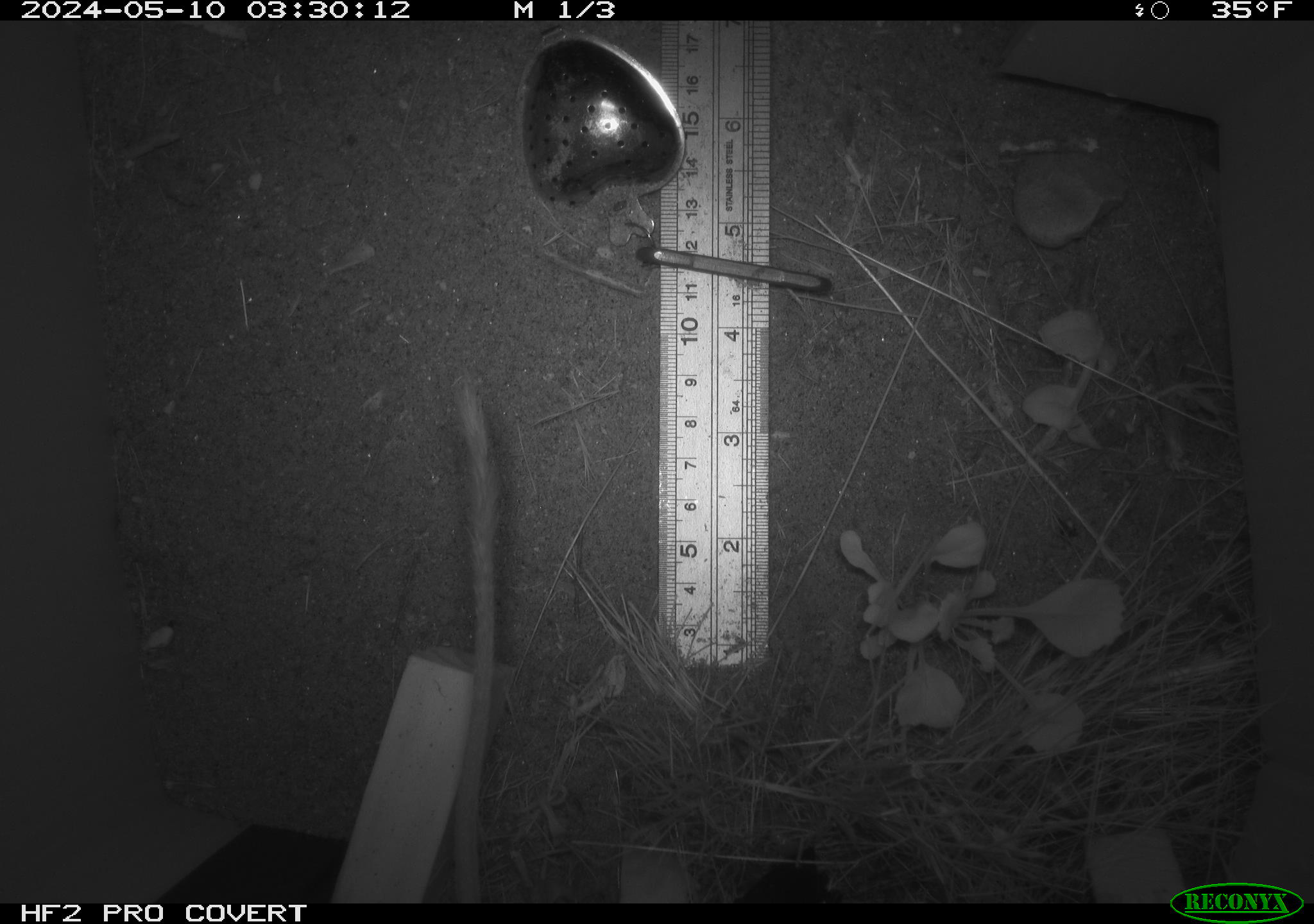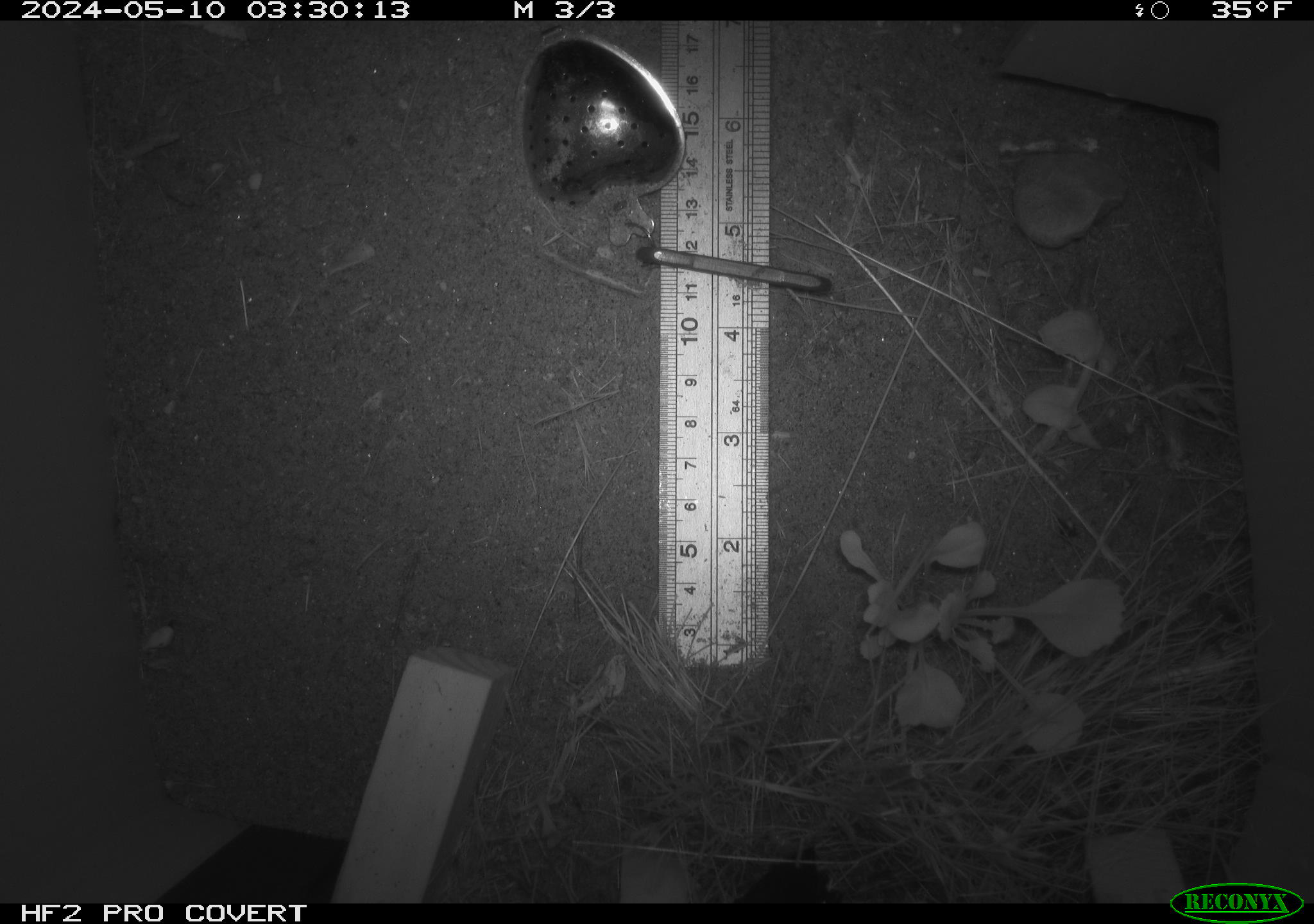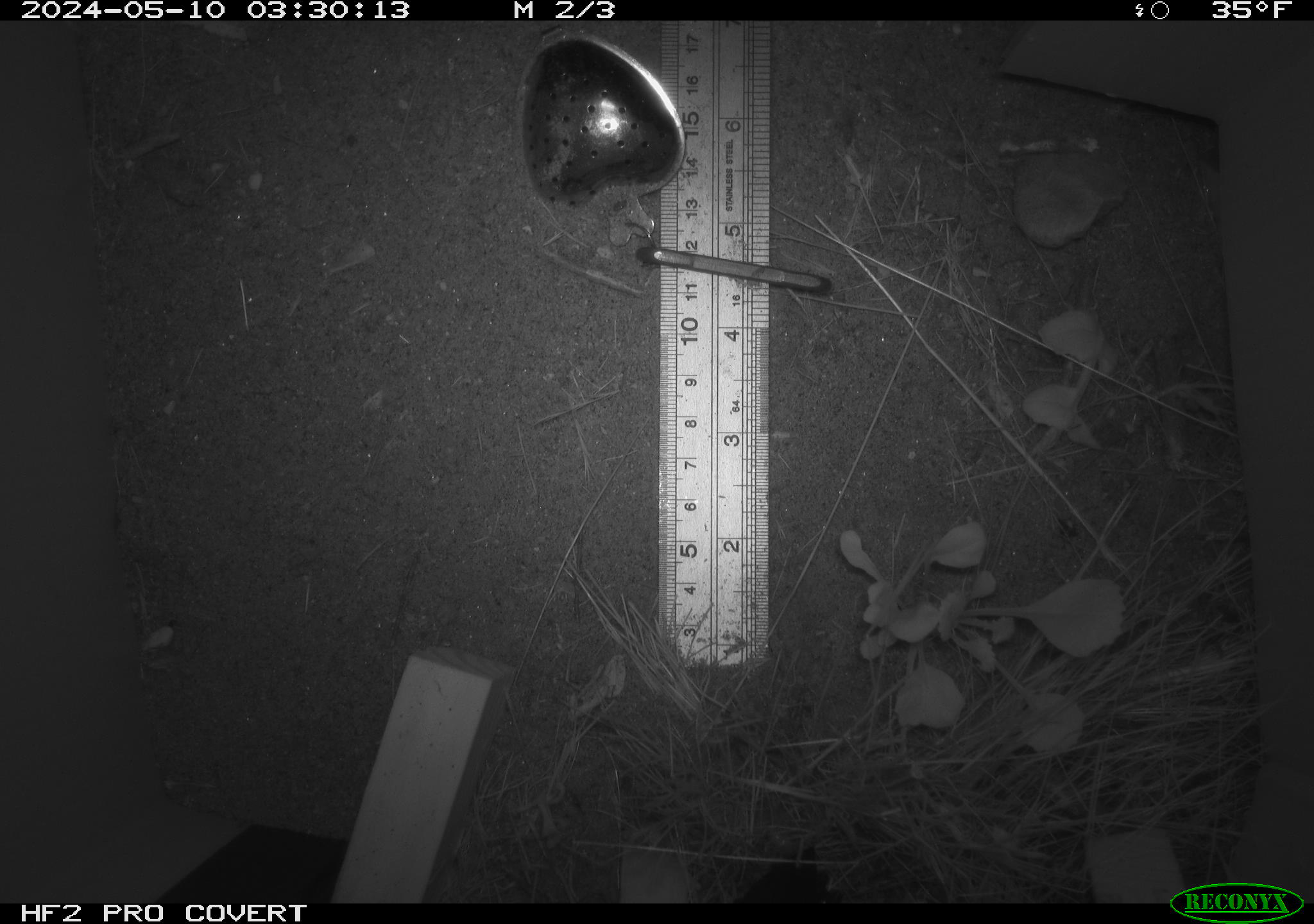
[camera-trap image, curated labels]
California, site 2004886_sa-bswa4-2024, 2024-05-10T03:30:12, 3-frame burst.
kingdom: Animalia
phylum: Chordata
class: Mammalia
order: Rodentia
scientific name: Rodentia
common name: rodent